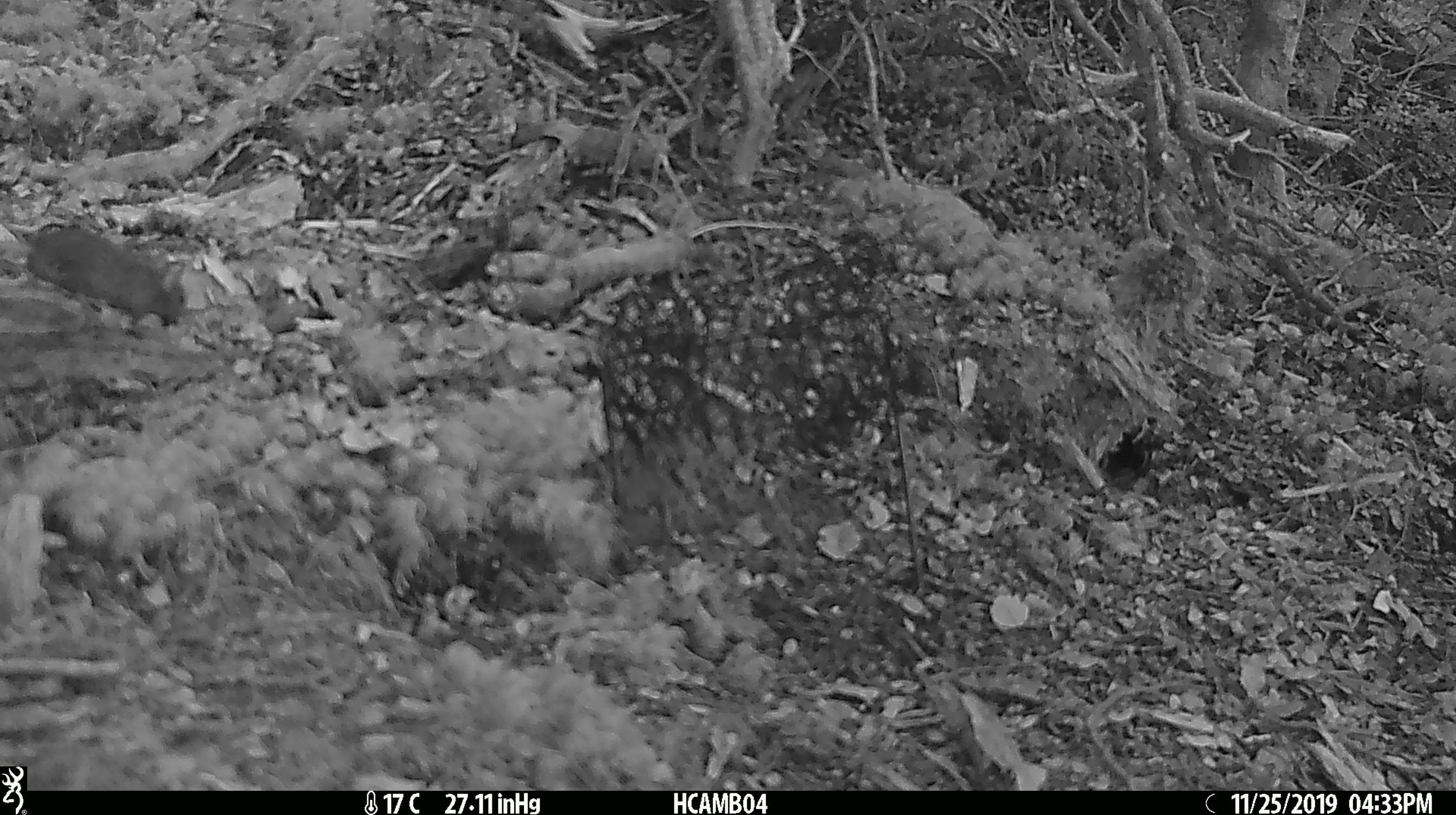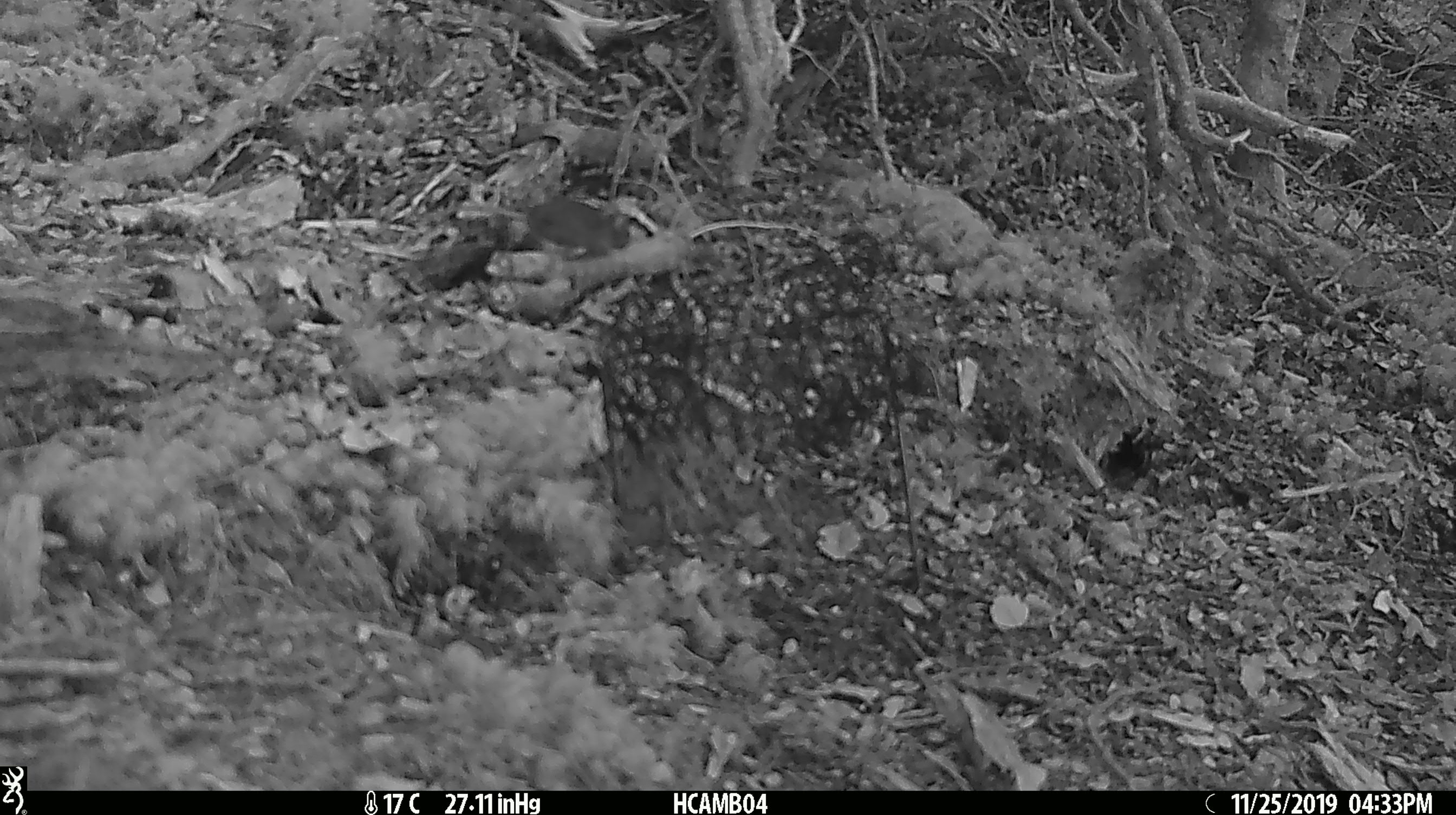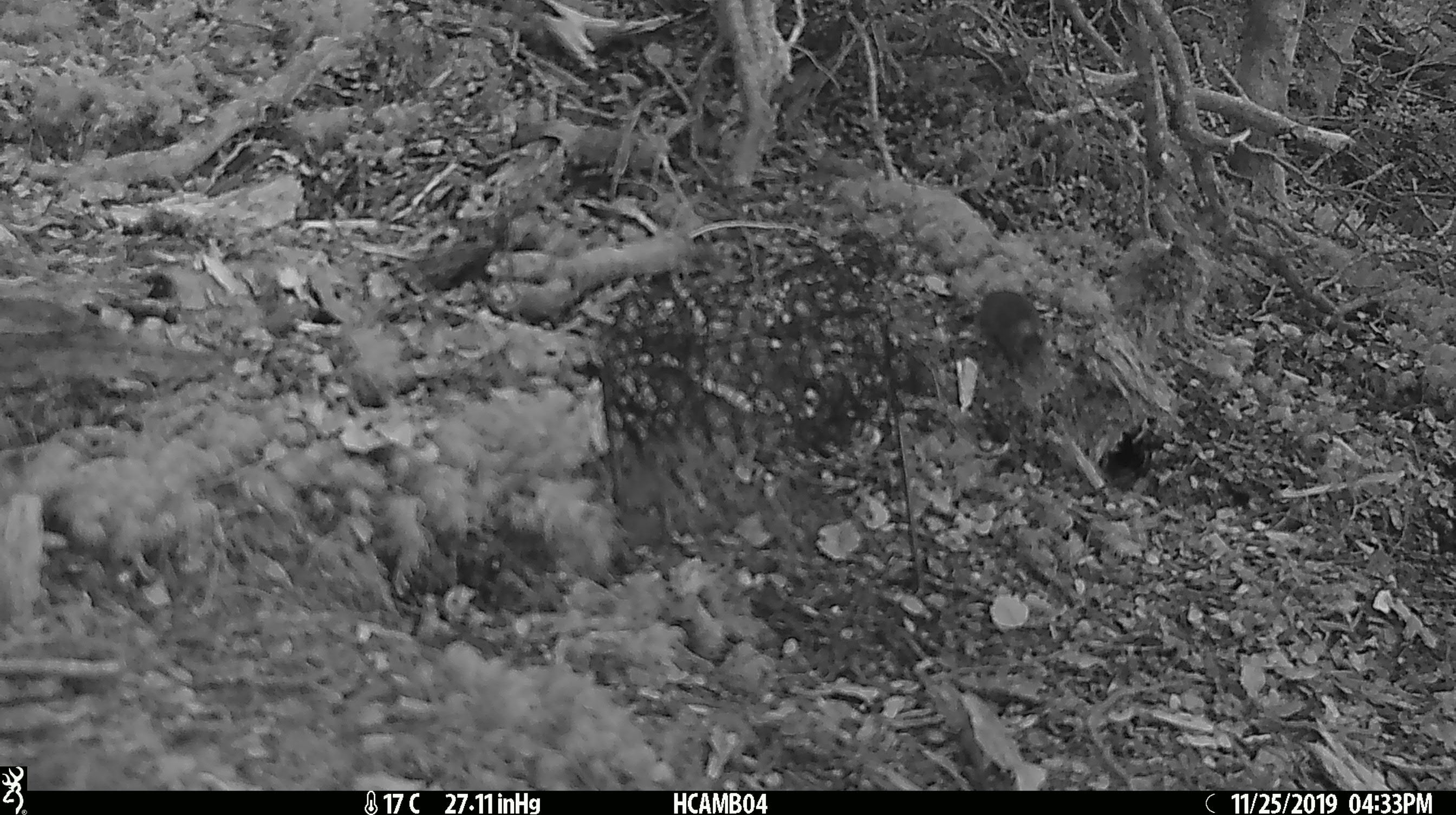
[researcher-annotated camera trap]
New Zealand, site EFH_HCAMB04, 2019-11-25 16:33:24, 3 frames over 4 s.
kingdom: Animalia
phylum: Chordata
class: Mammalia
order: Rodentia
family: Muridae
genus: Mus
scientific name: Mus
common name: mouse